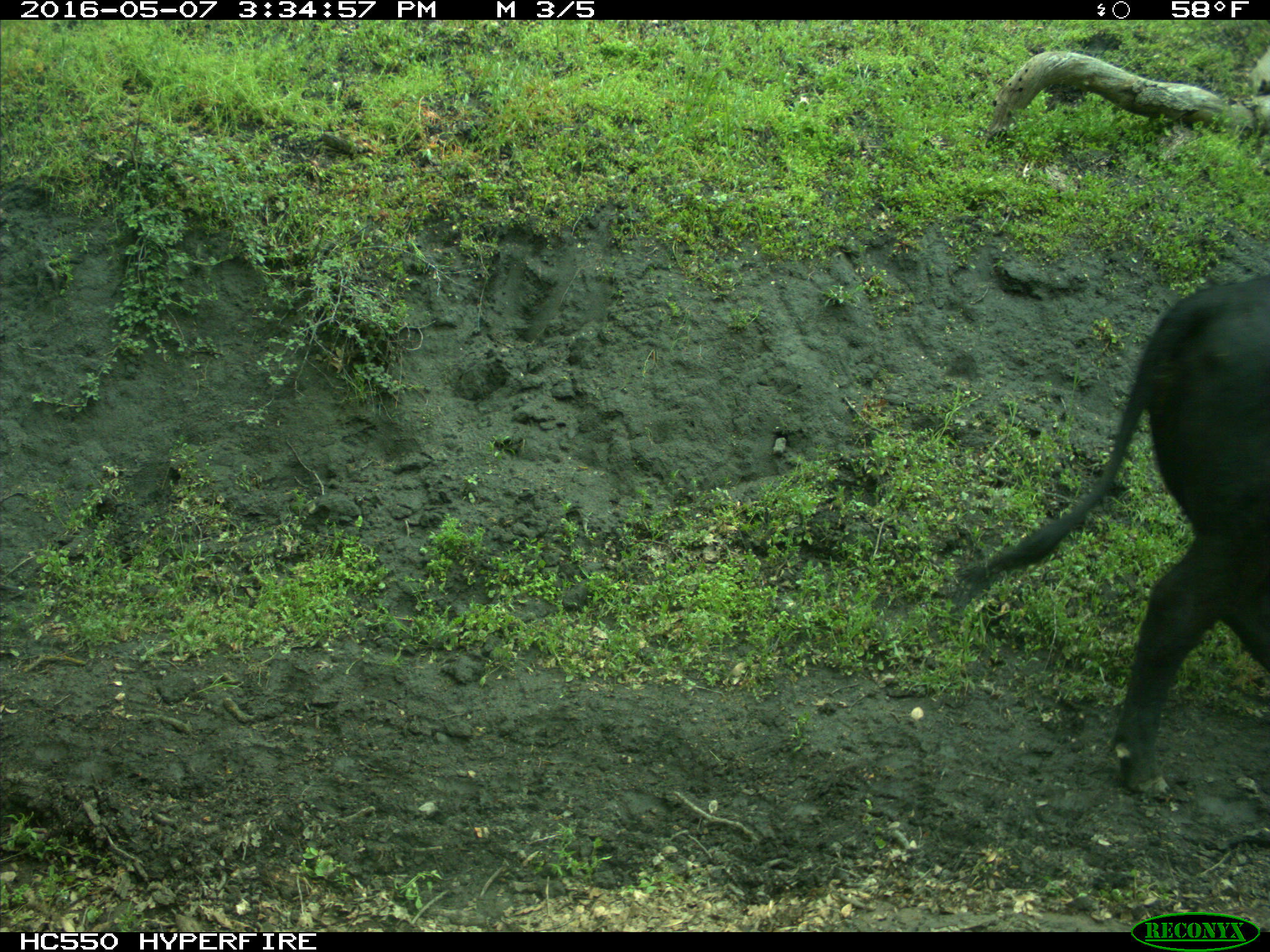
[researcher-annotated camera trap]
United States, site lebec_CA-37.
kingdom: Animalia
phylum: Chordata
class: Mammalia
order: Artiodactyla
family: Bovidae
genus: Bos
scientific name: Bos taurus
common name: domestic cow